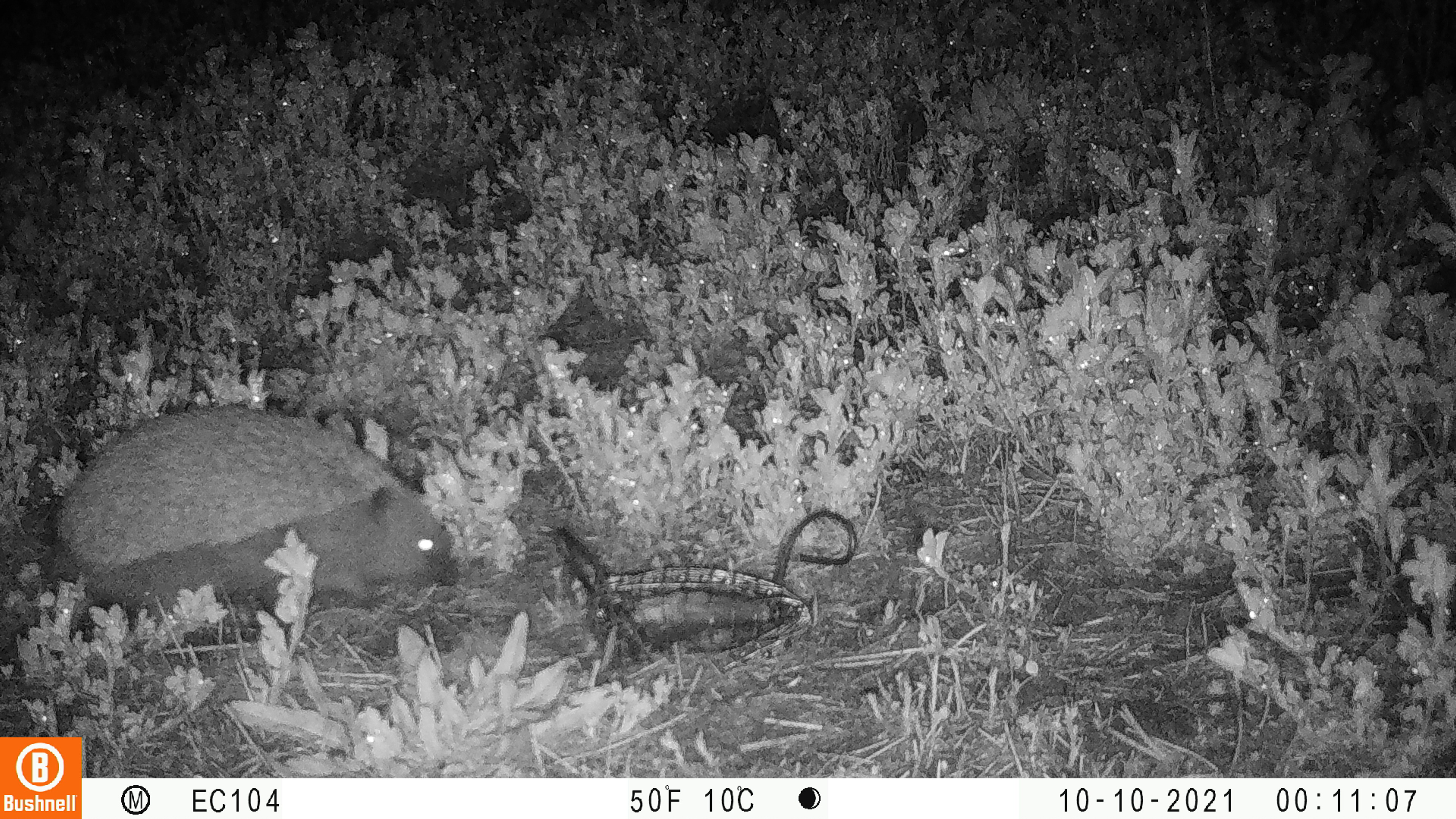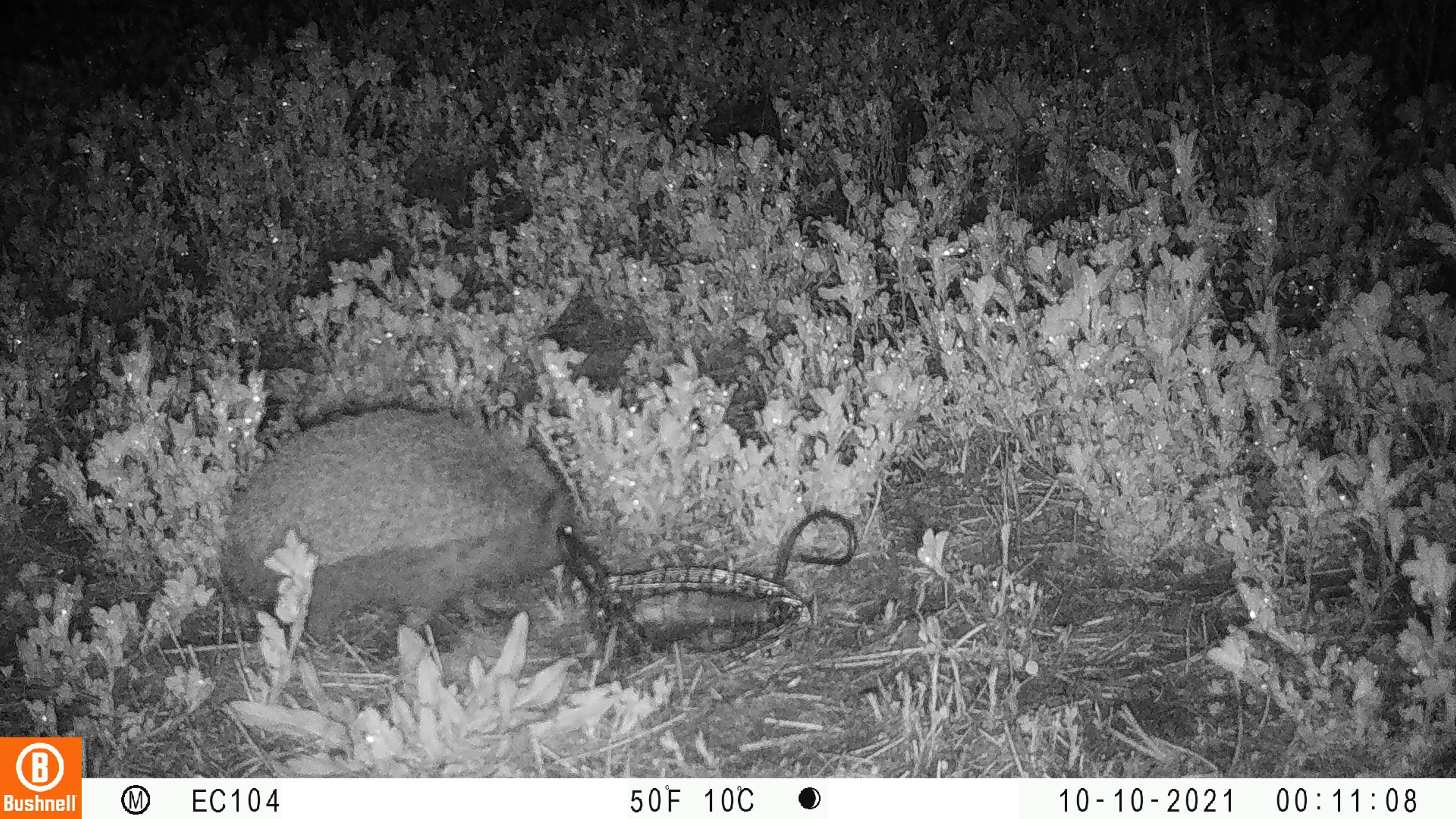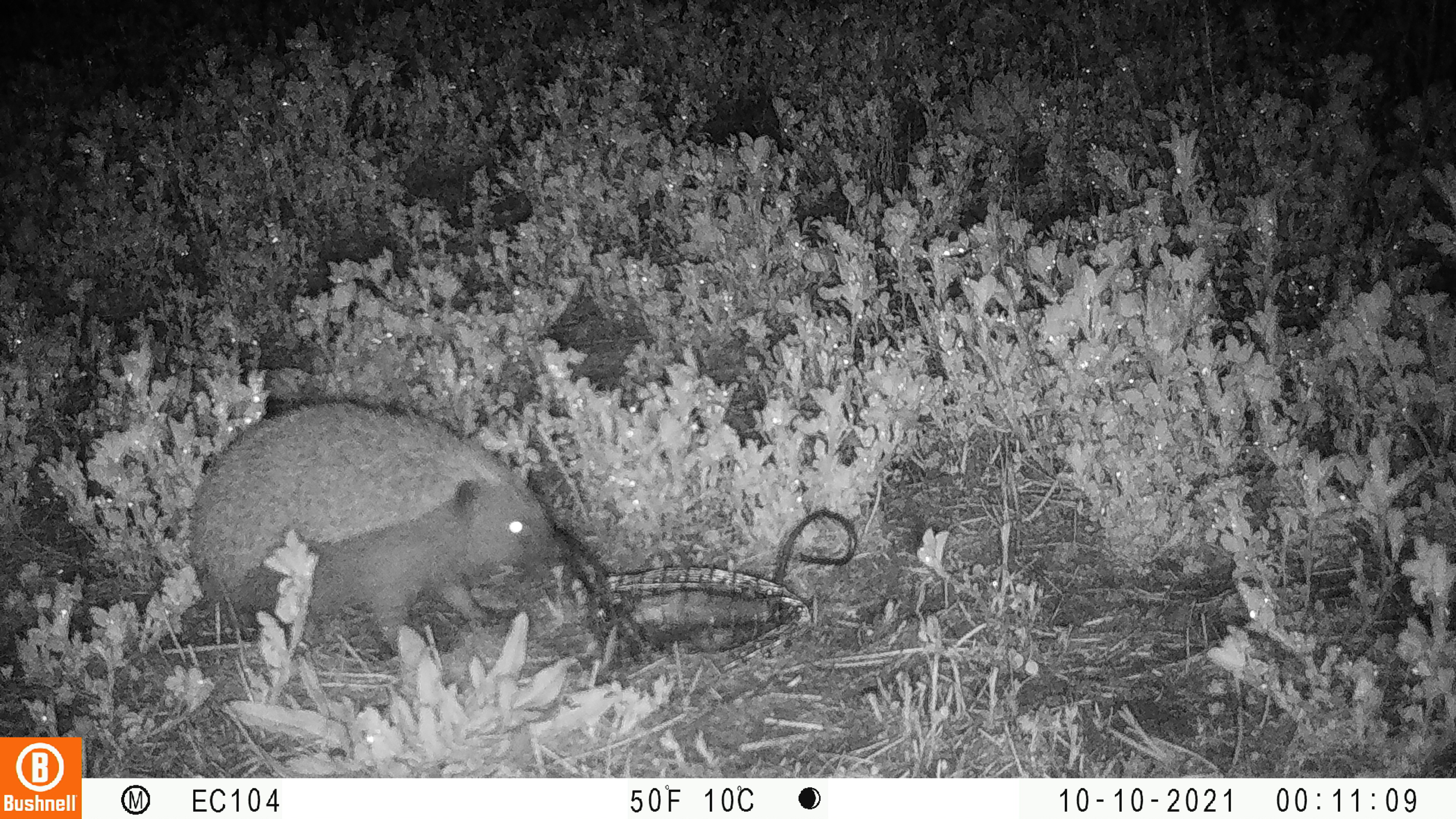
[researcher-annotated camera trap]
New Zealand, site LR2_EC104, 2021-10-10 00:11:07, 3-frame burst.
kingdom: Animalia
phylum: Chordata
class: Mammalia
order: Eulipotyphla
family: Erinaceidae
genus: Erinaceus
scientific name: Erinaceus europaeus europaeus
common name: european hedgehog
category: hedgehog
Hedgehog (european hedgehog) (Erinaceus europaeus europaeus).